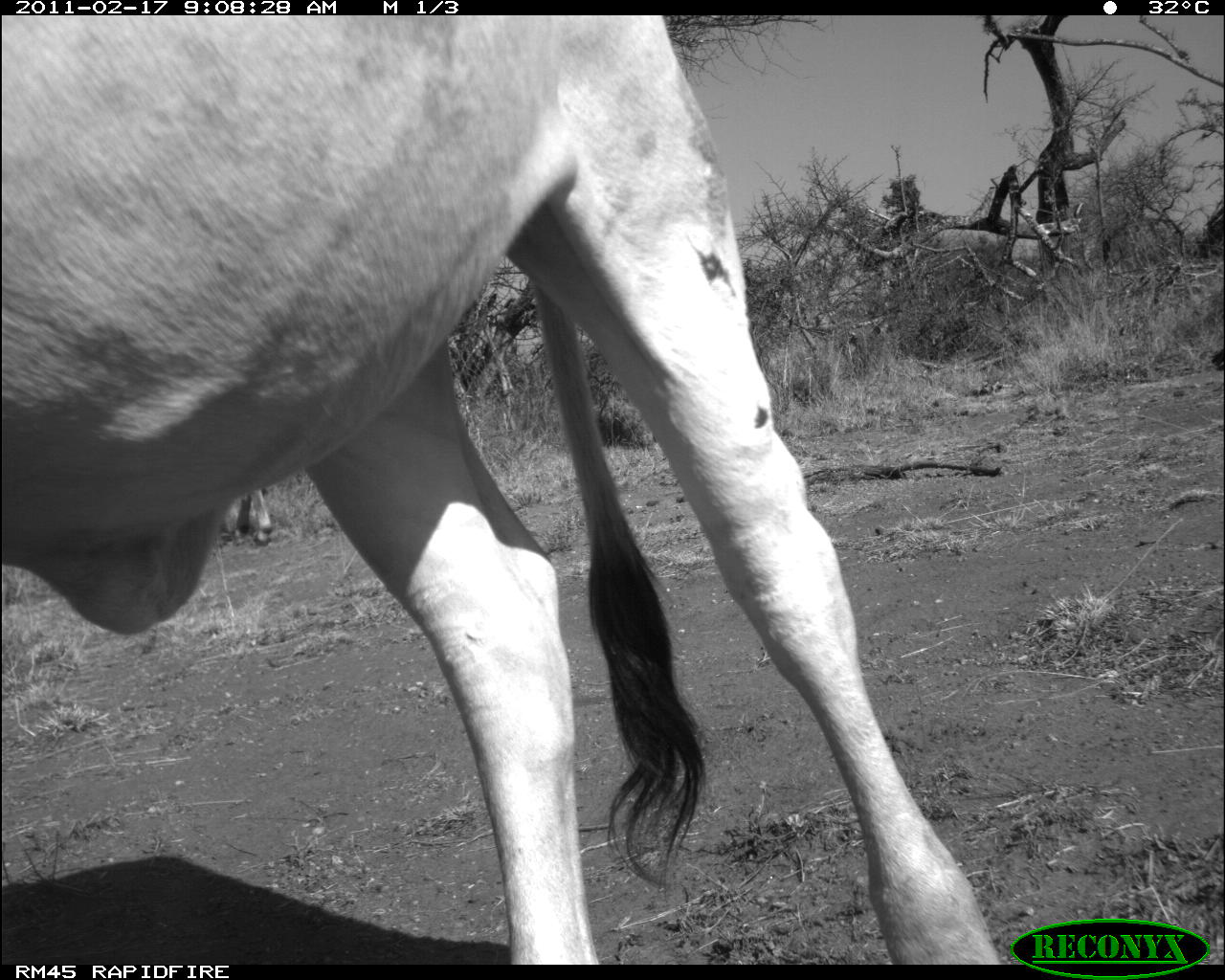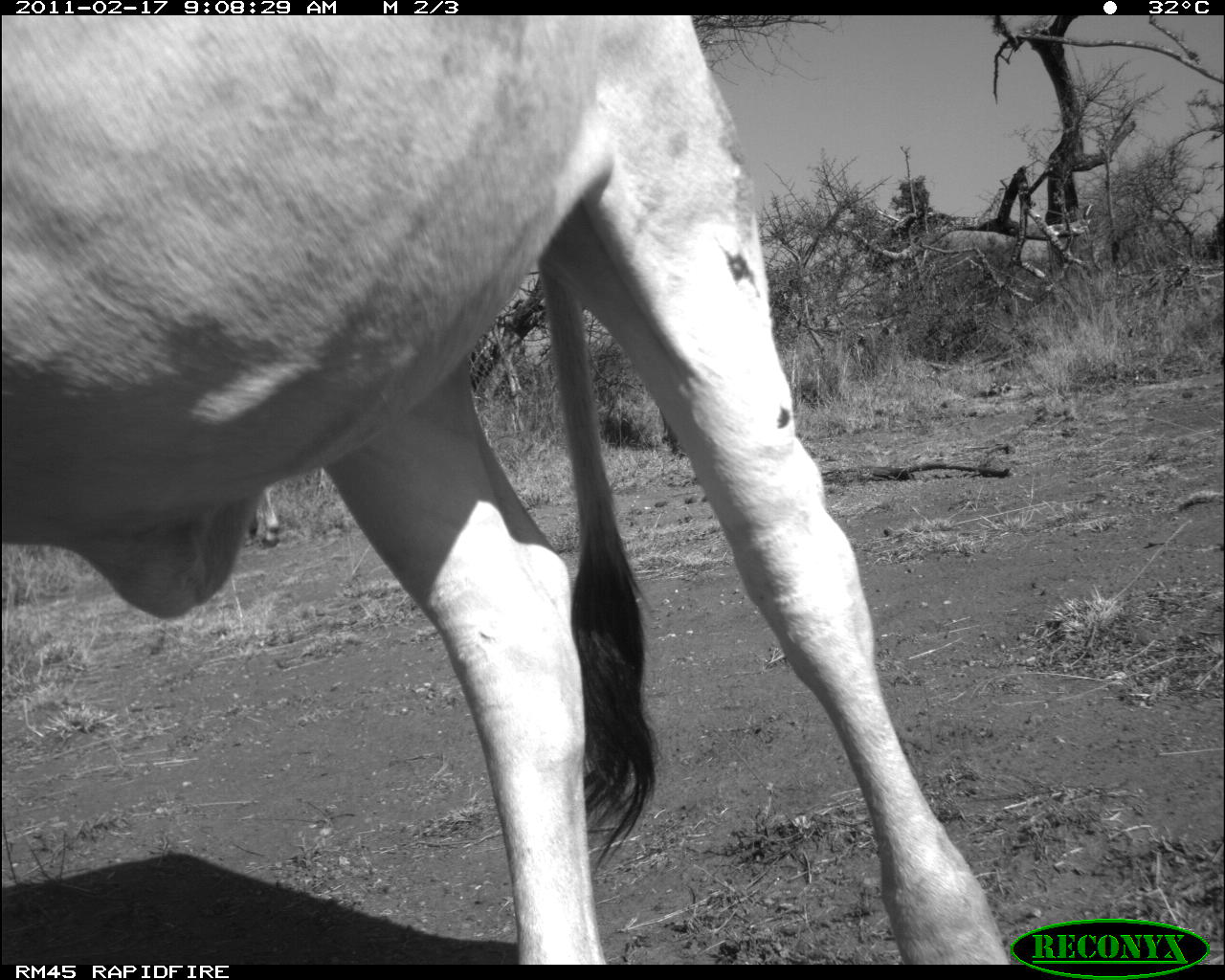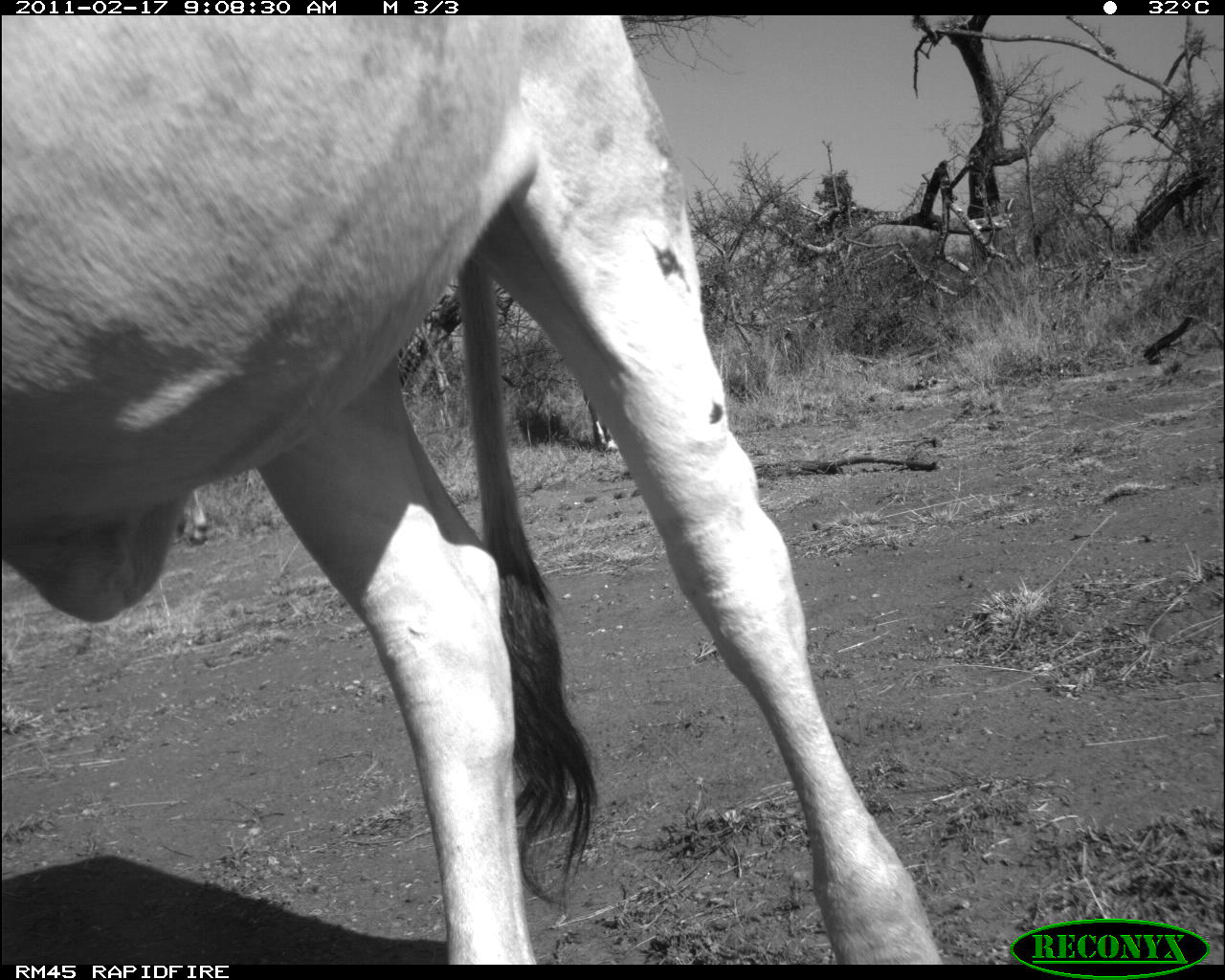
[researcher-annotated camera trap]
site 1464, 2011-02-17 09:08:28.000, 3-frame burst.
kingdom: Animalia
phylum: Chordata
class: Mammalia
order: Artiodactyla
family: Bovidae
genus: Bos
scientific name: Bos taurus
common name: domestic cattle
Bos taurus (domestic cattle), count 2.